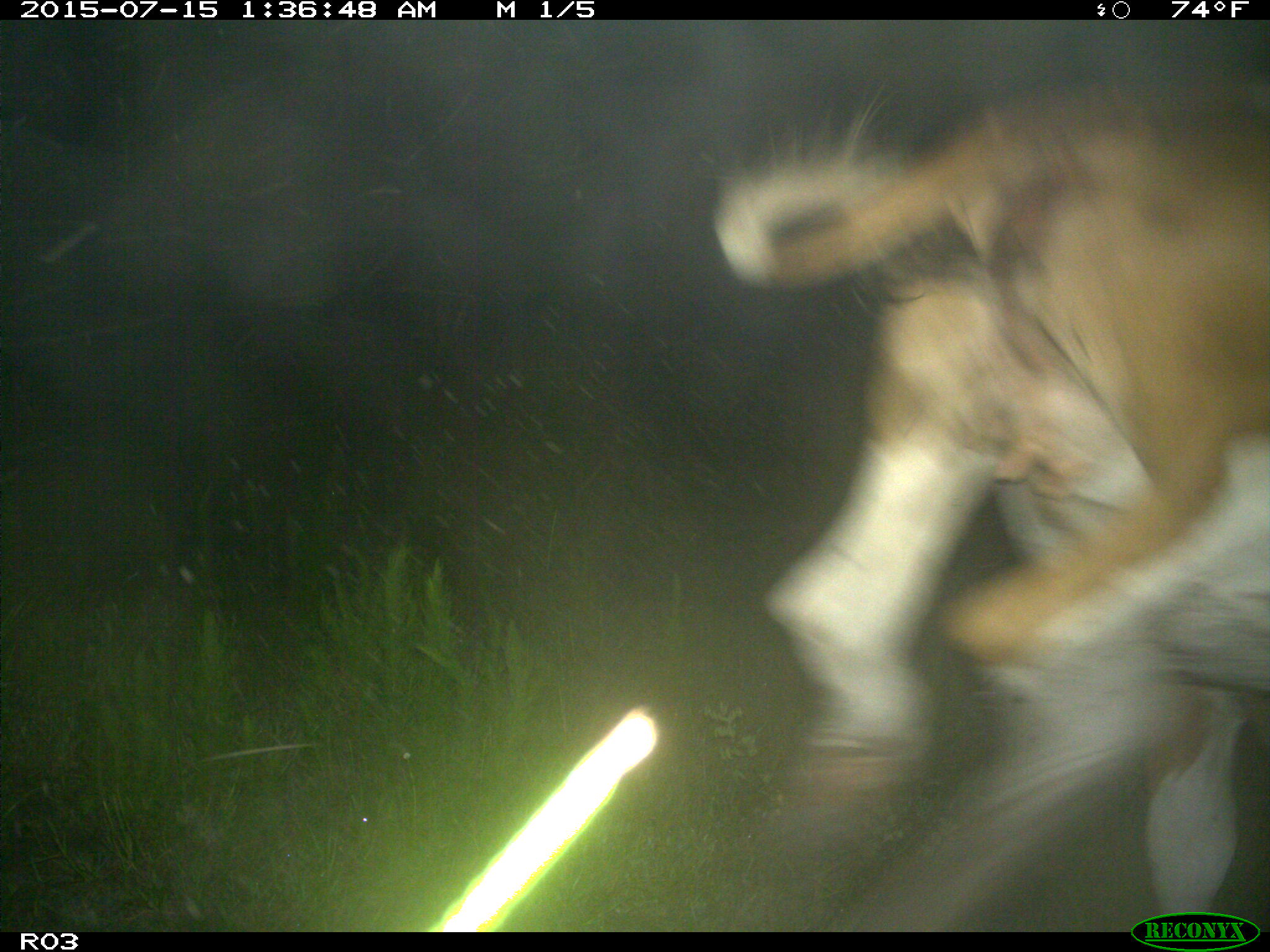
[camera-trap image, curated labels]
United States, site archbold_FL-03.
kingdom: Animalia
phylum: Chordata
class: Mammalia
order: Artiodactyla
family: Bovidae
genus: Bos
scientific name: Bos taurus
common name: domestic cow